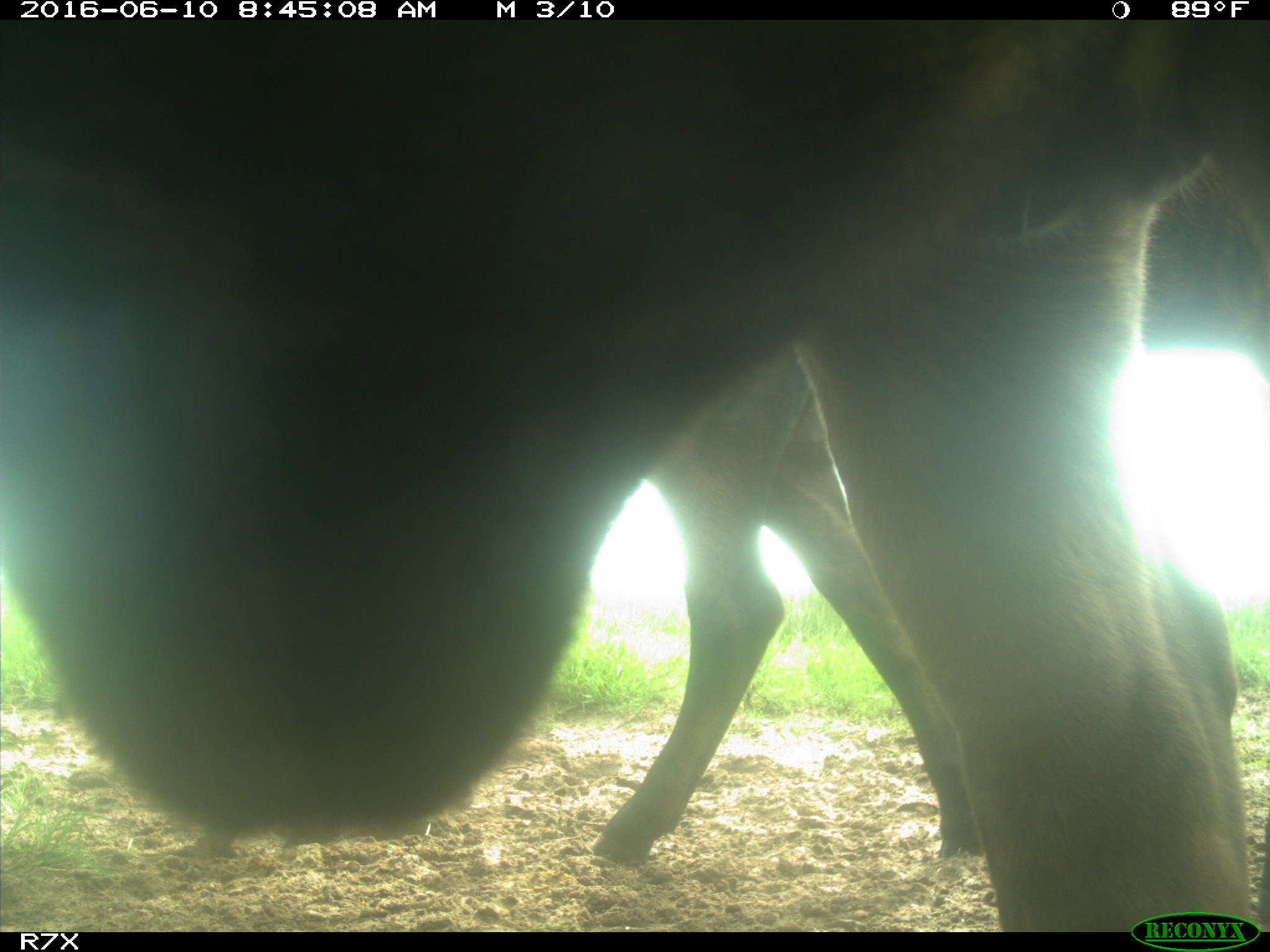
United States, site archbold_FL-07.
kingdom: Animalia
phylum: Chordata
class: Mammalia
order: Artiodactyla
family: Bovidae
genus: Bos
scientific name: Bos taurus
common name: domestic cow